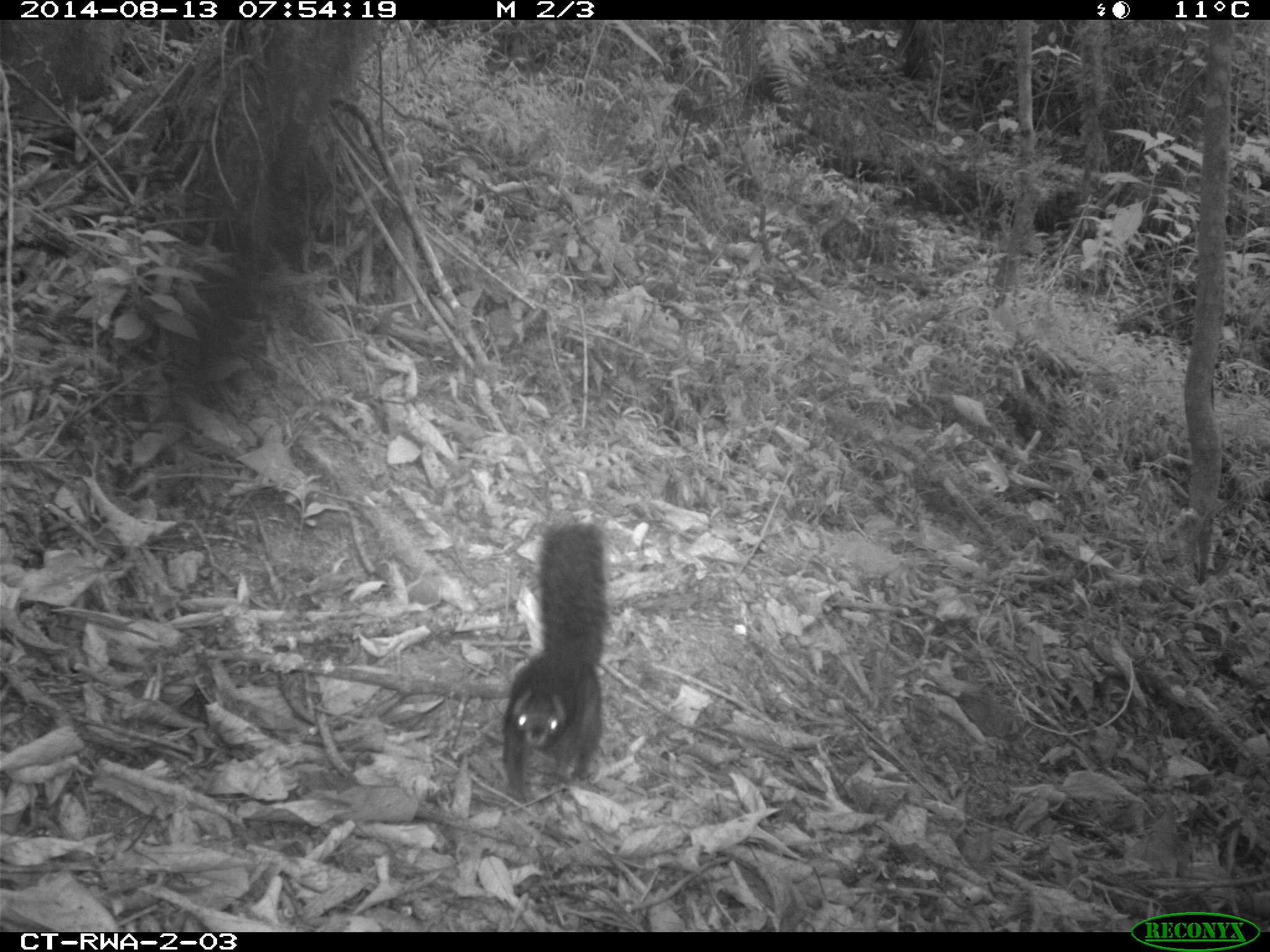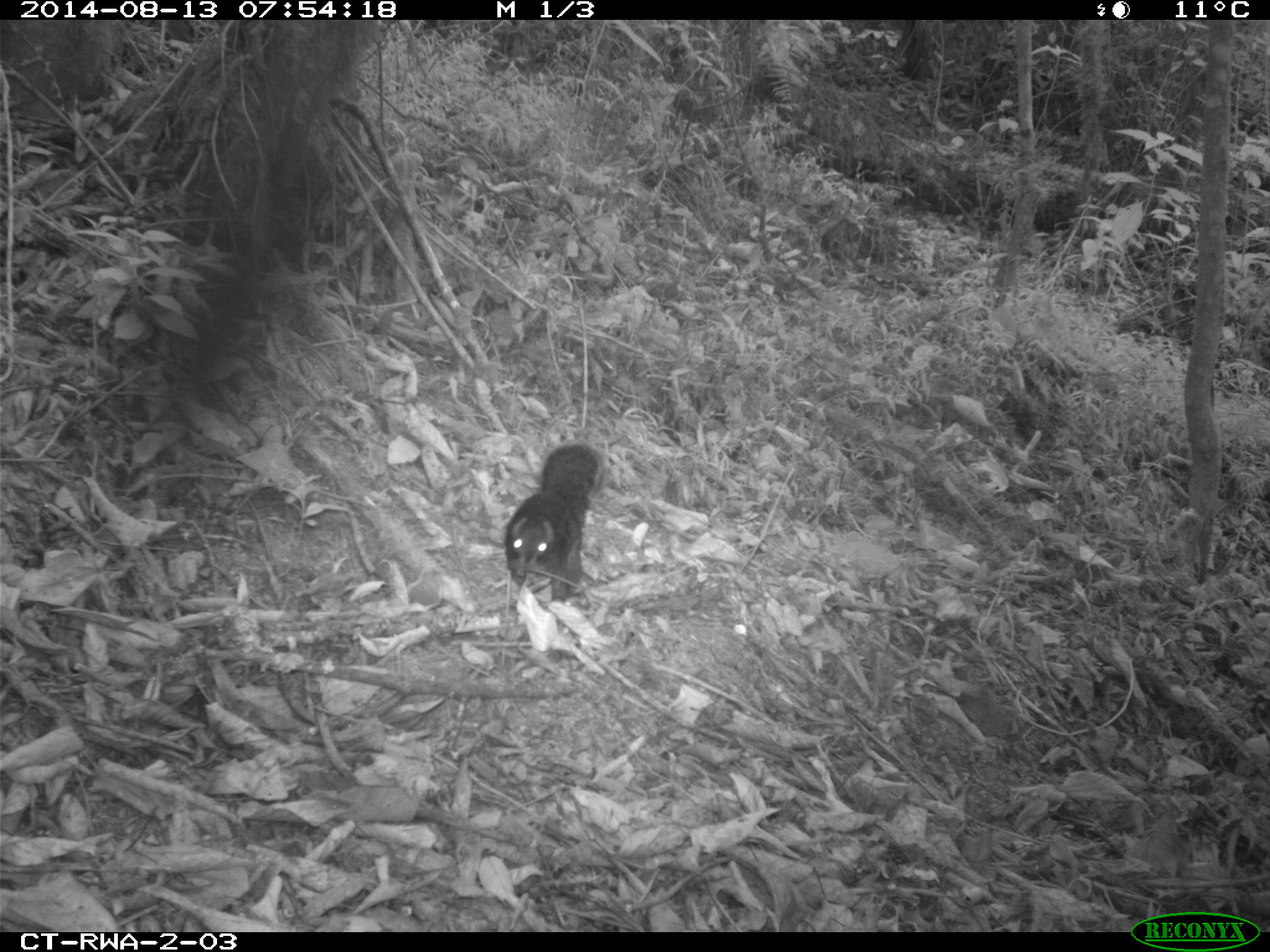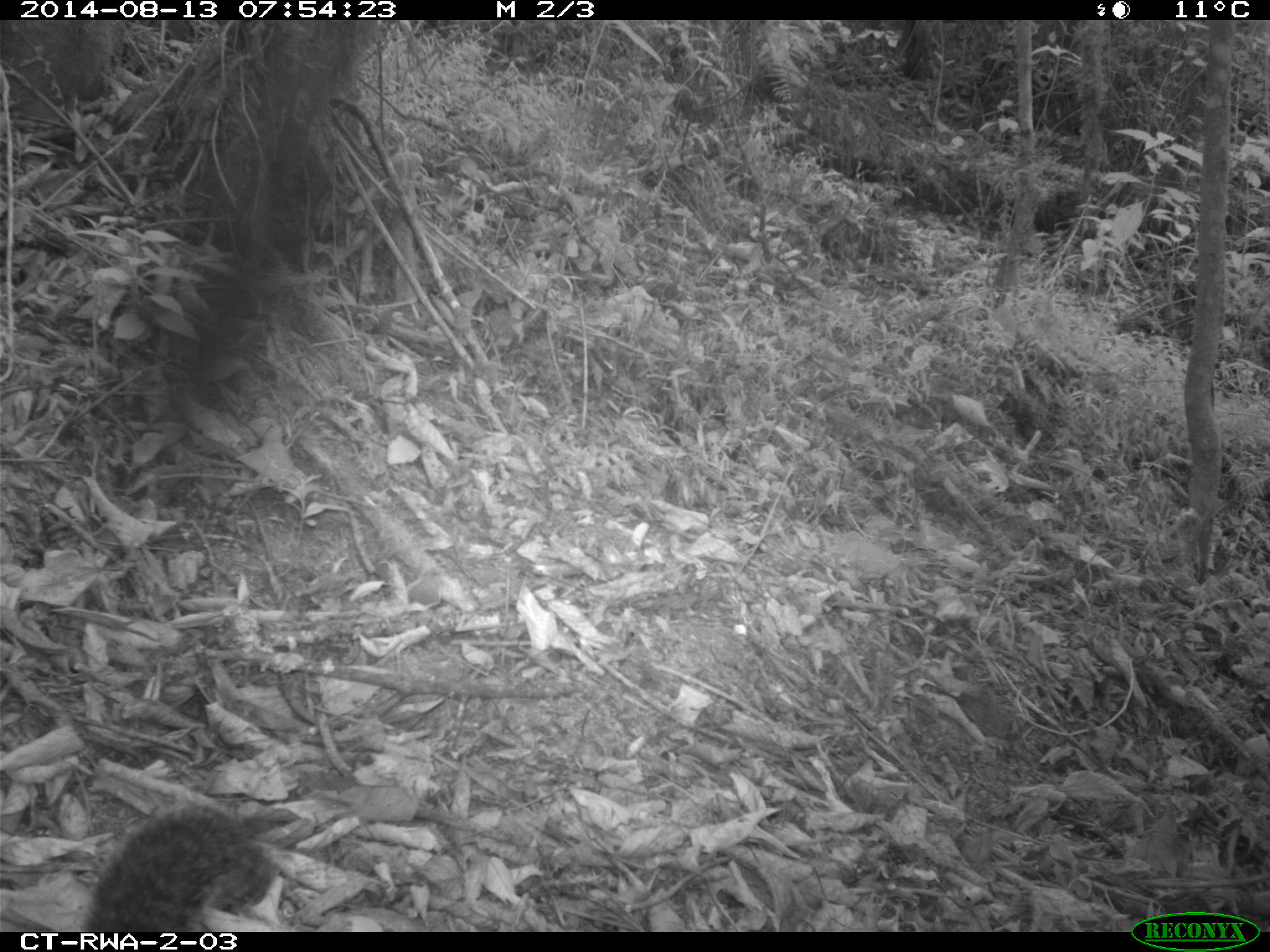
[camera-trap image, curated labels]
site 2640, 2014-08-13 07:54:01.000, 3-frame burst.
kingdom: Animalia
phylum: Chordata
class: Mammalia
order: Rodentia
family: Sciuridae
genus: Funisciurus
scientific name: Funisciurus carruthersi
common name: carruther's mountain squirrel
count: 1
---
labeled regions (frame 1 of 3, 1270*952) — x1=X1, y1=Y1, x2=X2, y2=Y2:
funisciurus carruthersi: x1=495, y1=516, x2=616, y2=804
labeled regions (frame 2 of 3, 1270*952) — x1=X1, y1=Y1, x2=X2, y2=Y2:
funisciurus carruthersi: x1=499, y1=440, x2=608, y2=605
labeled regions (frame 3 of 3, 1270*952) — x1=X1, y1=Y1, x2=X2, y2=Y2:
funisciurus carruthersi: x1=72, y1=795, x2=279, y2=932